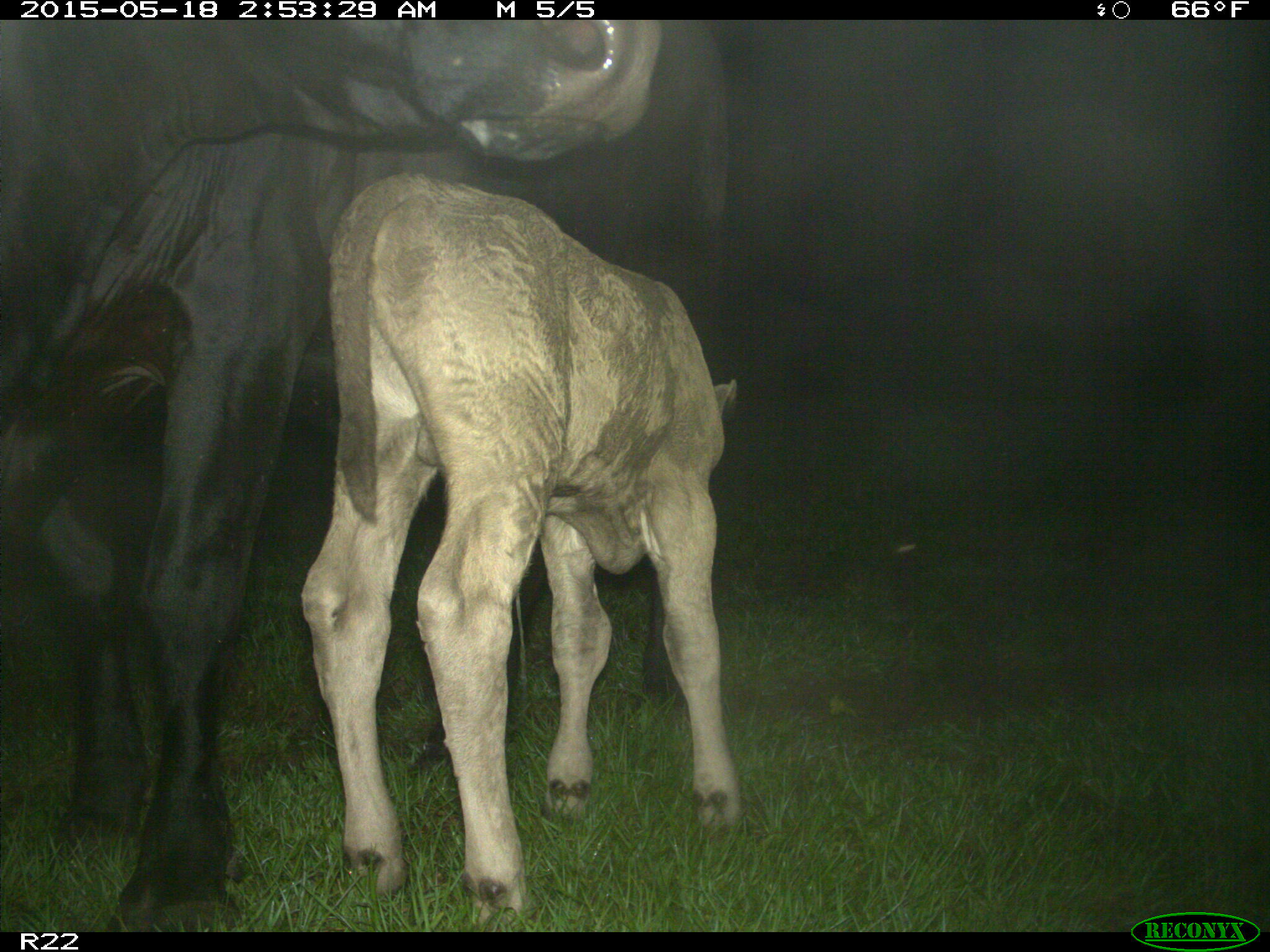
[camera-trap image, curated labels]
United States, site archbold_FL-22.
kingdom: Animalia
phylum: Chordata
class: Mammalia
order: Artiodactyla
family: Bovidae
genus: Bos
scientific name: Bos taurus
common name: domestic cow